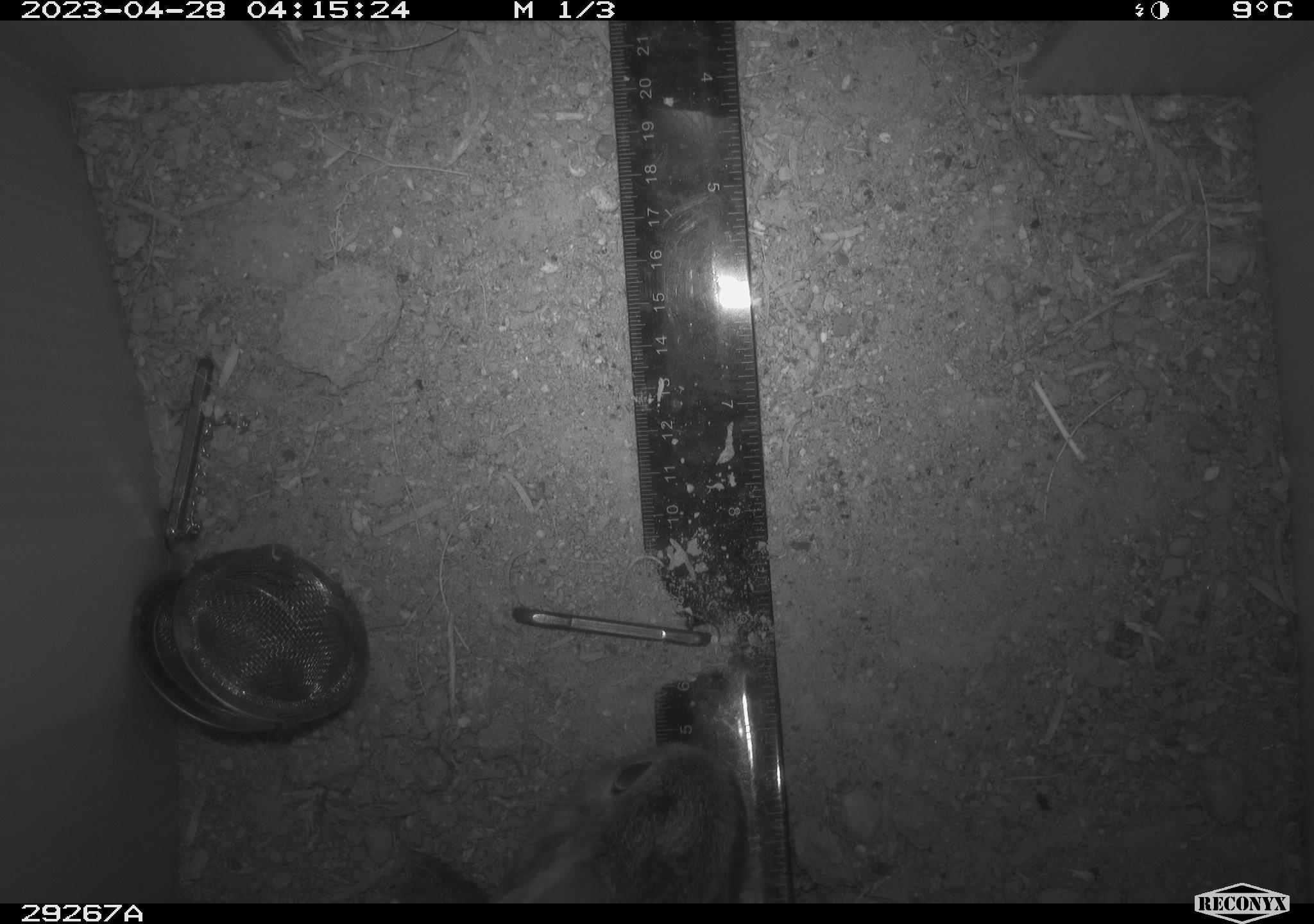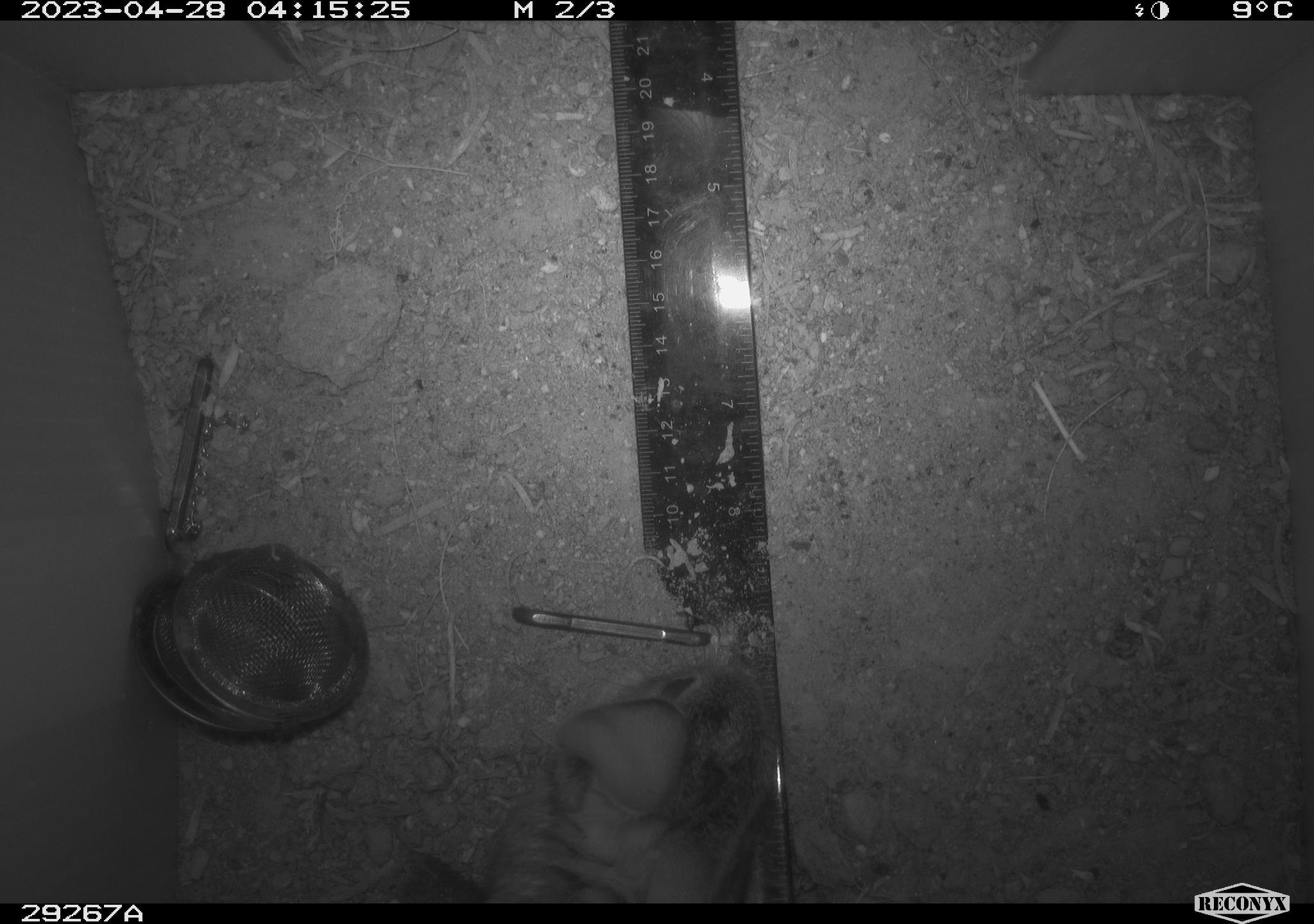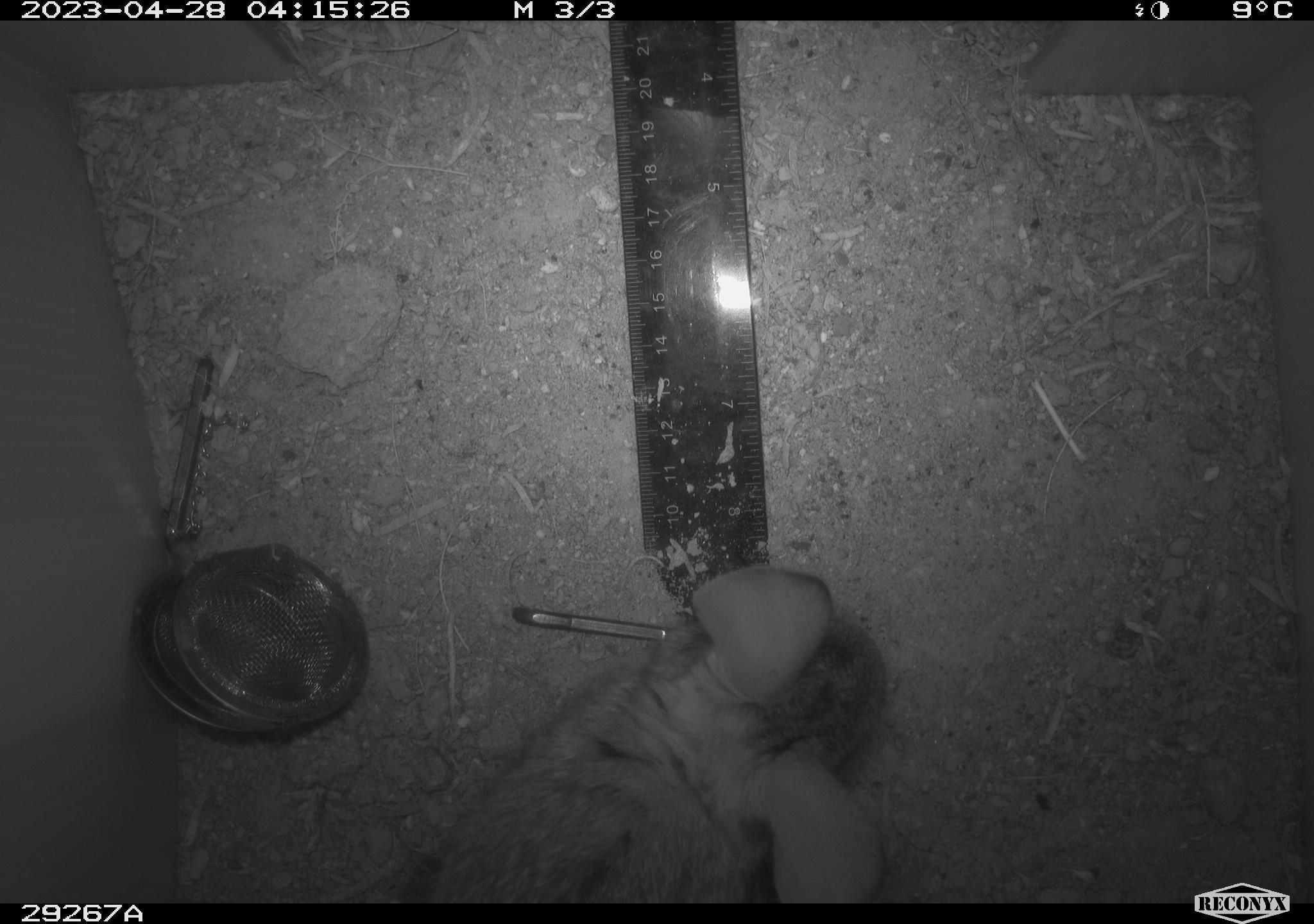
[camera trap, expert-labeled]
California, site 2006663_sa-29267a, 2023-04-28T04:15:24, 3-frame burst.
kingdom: Animalia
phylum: Chordata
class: Mammalia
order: Lagomorpha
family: Leporidae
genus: Sylvilagus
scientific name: Sylvilagus audubonii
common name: desert cottontail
Desert cottontail (Sylvilagus audubonii).